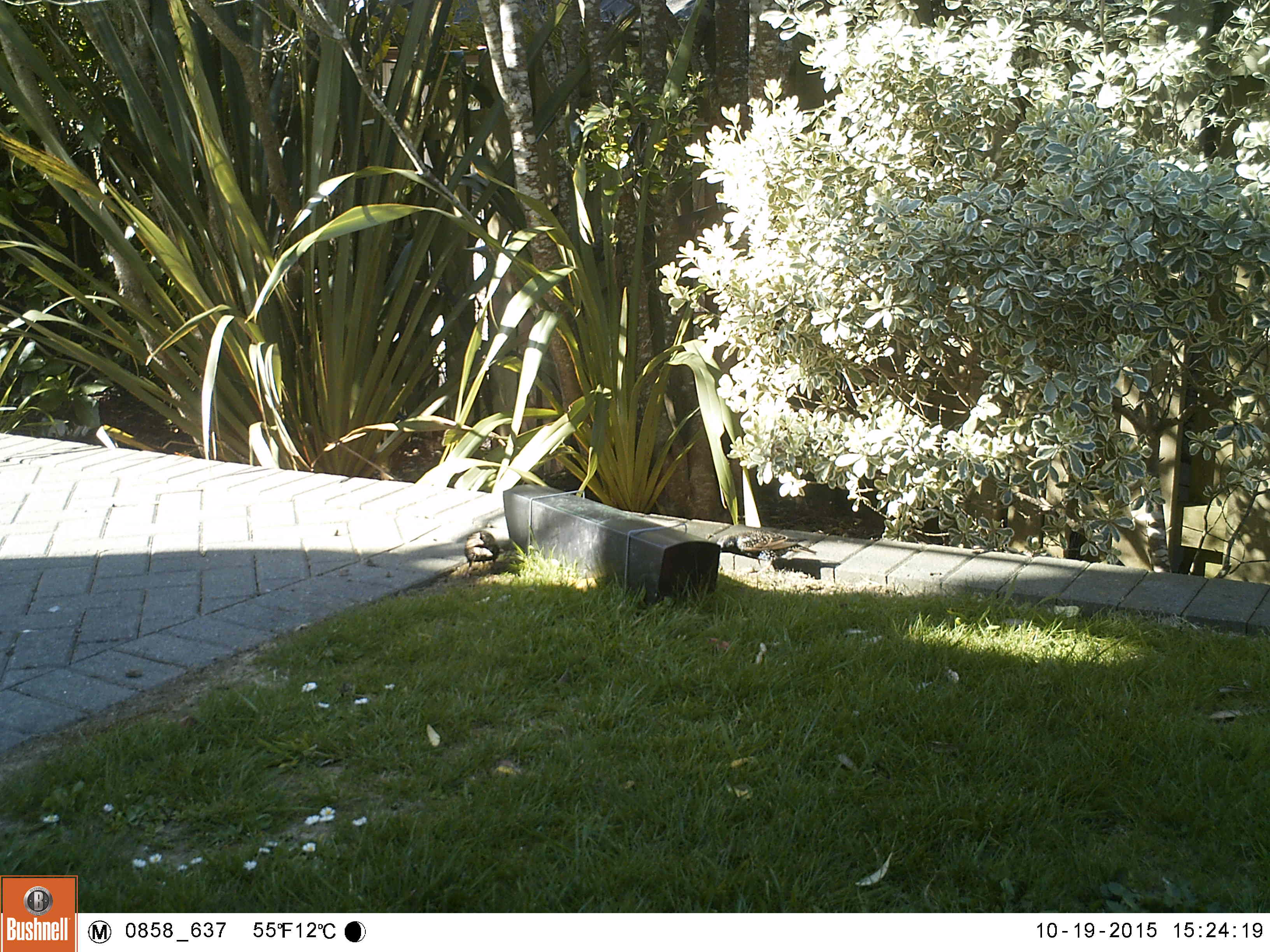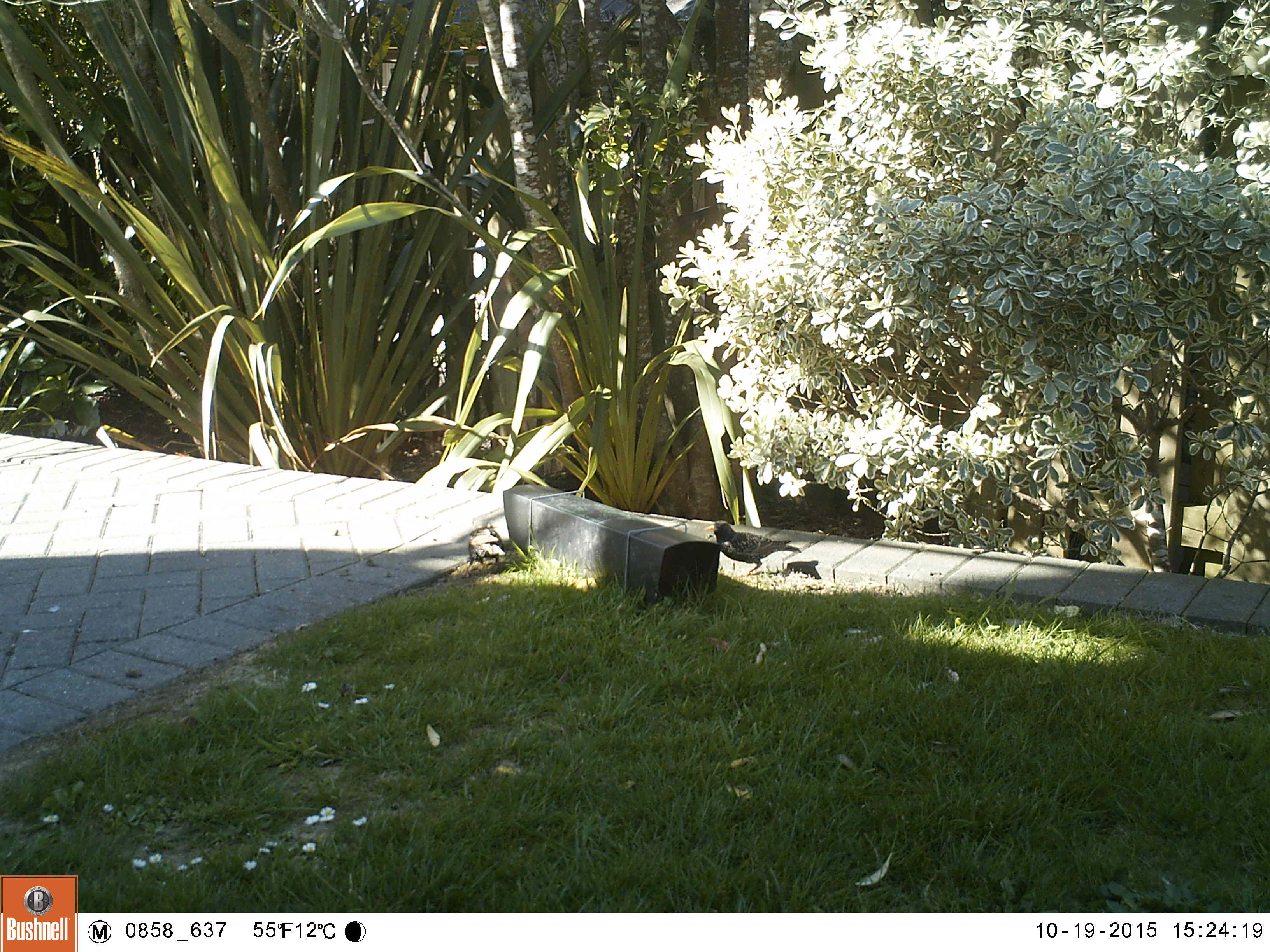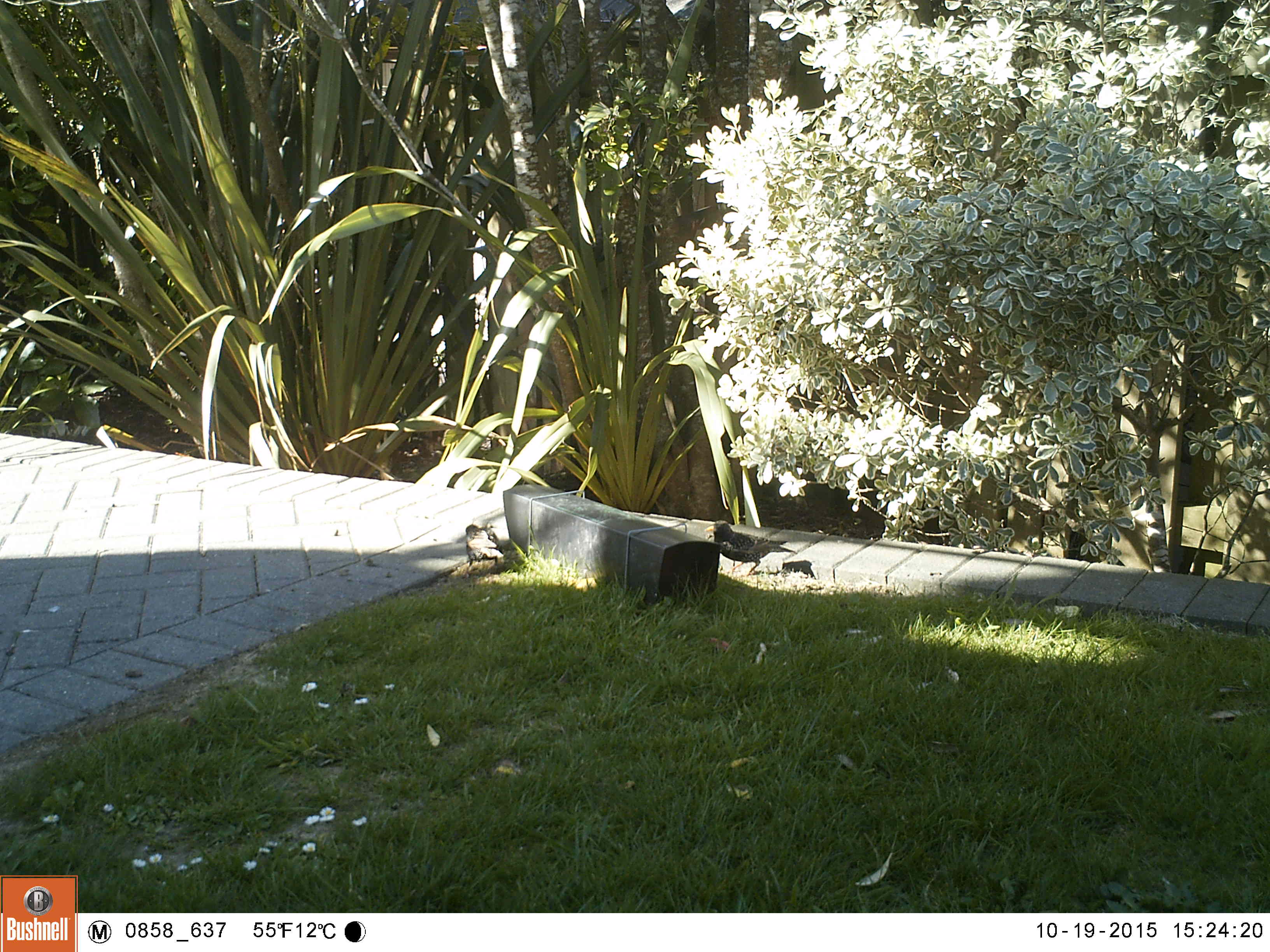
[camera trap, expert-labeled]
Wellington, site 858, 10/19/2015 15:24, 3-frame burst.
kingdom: Animalia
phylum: Chordata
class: Aves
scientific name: Aves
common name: bird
Bird (Aves).